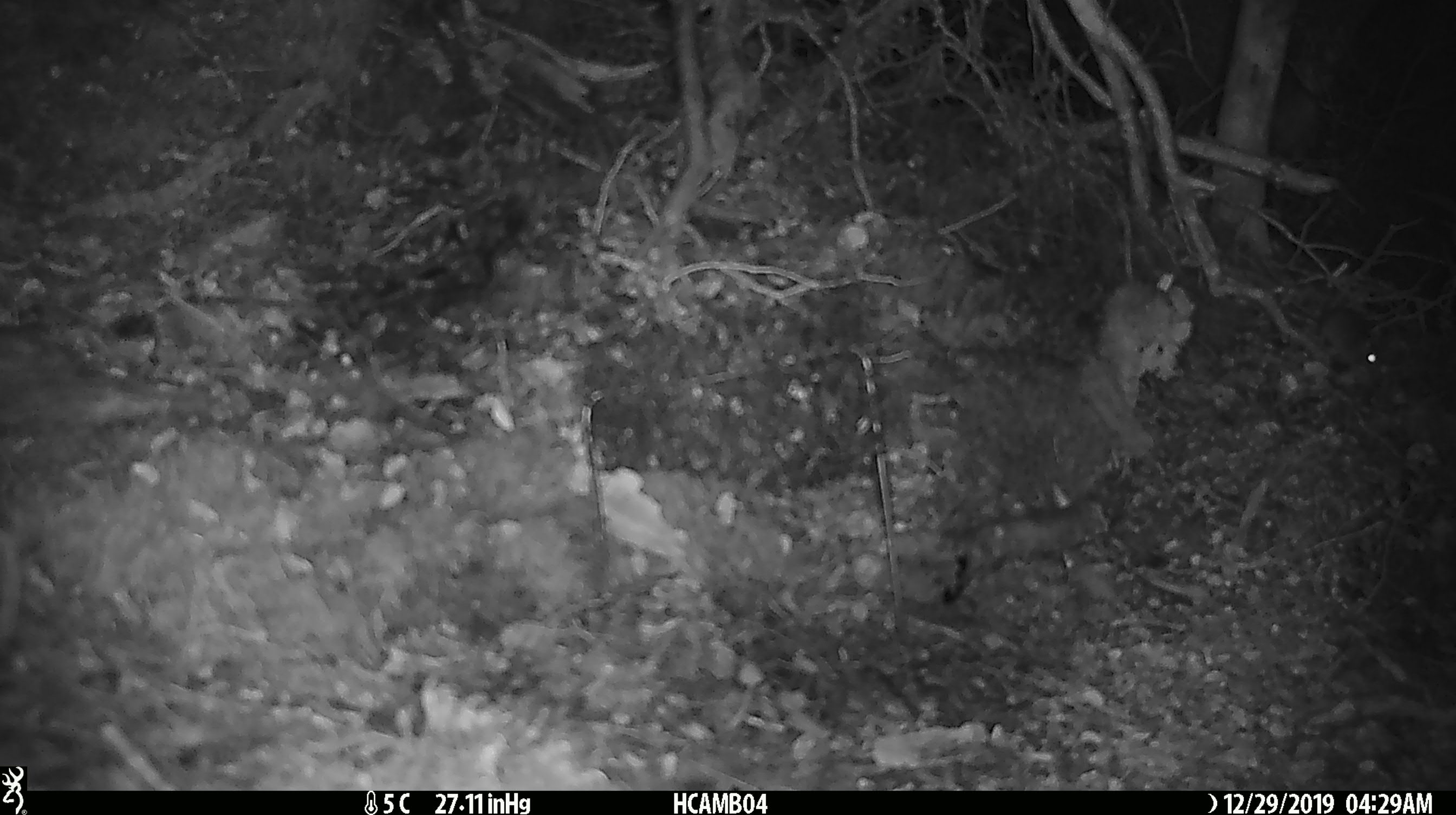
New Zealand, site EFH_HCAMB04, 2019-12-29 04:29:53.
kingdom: Animalia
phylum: Chordata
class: Mammalia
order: Rodentia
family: Muridae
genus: Mus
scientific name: Mus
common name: mouse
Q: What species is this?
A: Mouse (Mus).